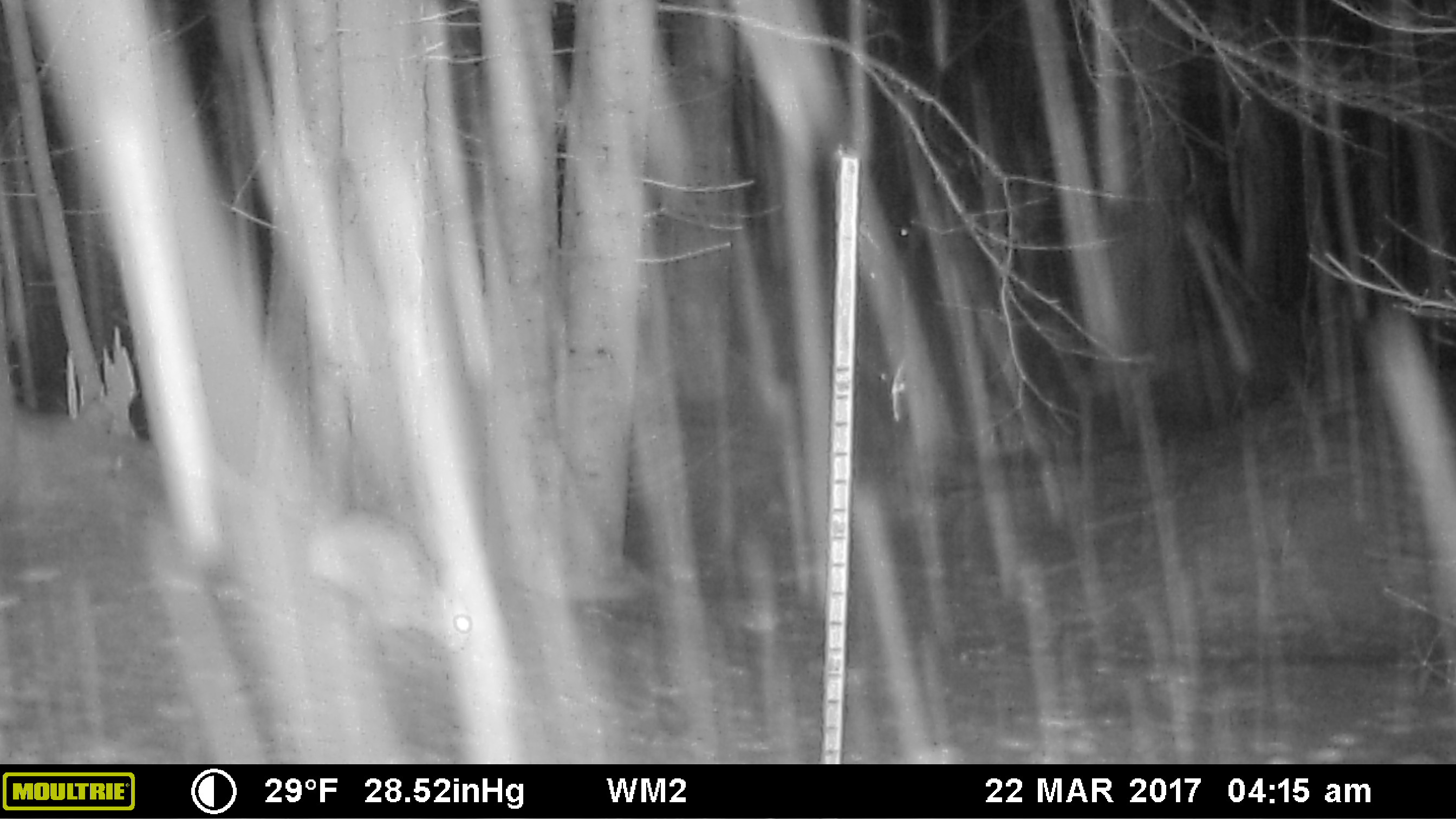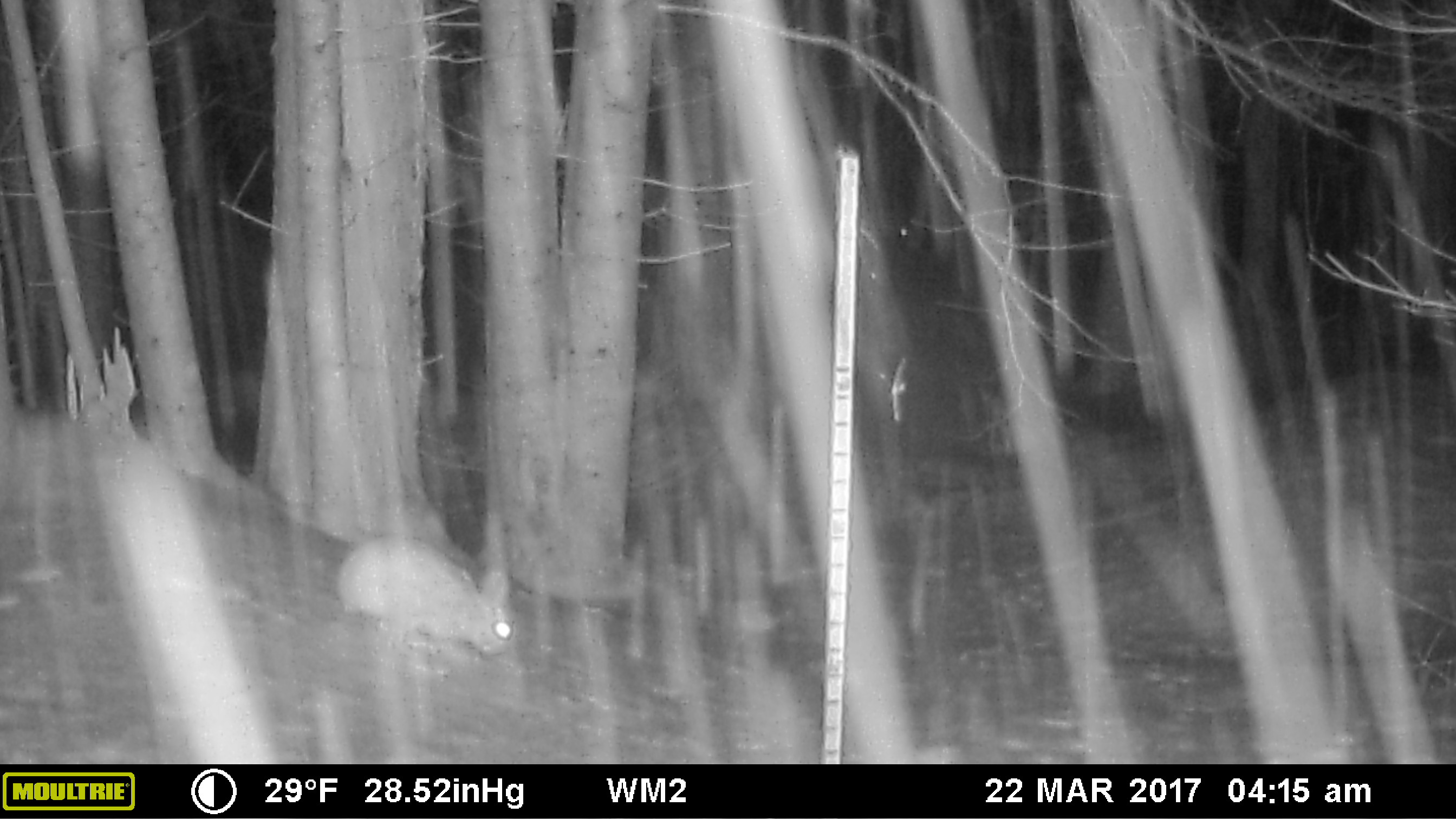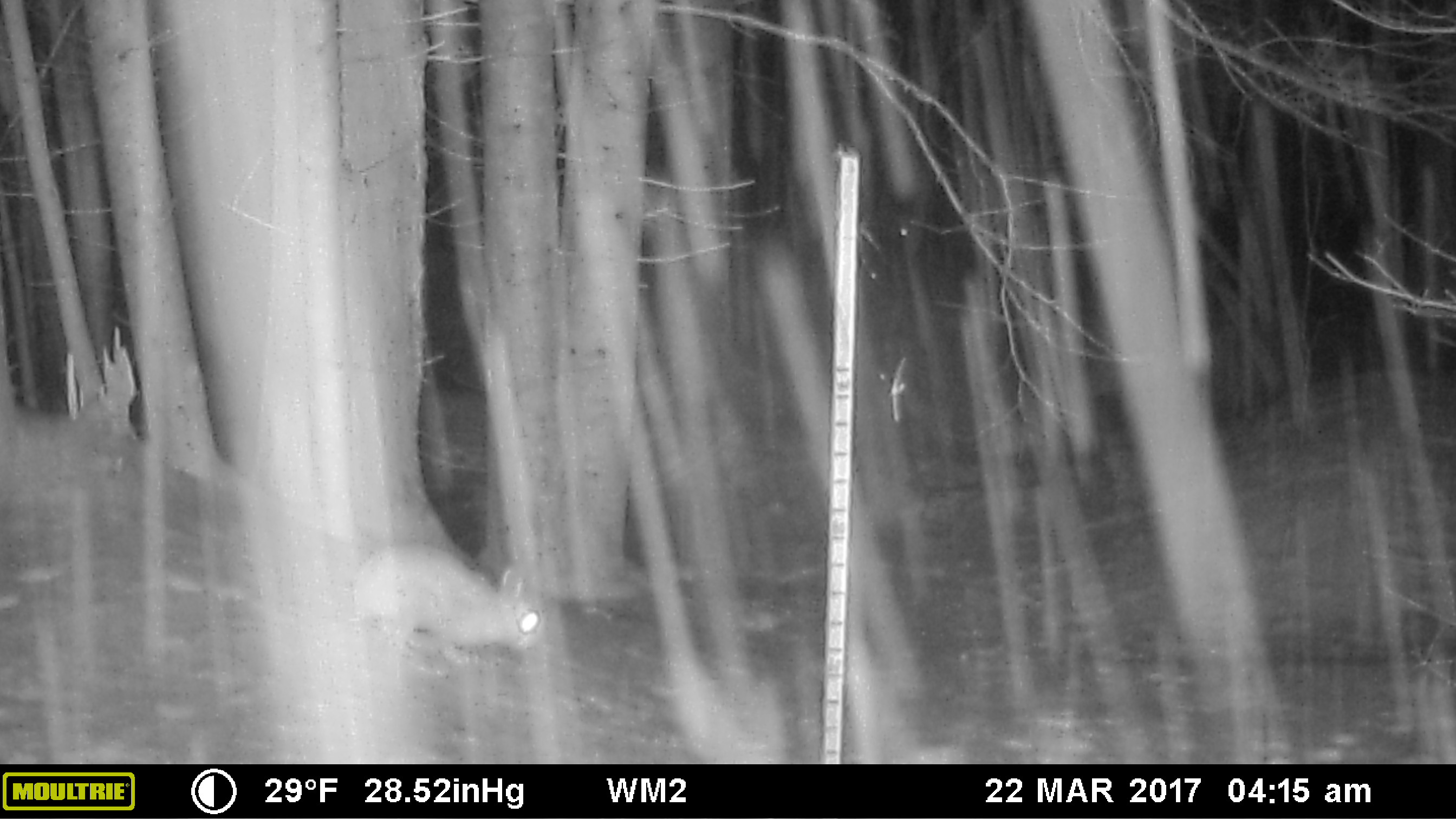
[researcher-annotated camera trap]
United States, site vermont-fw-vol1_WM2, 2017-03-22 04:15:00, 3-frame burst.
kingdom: Animalia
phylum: Chordata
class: Mammalia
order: Lagomorpha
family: Leporidae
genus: Lepus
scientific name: Lepus americanus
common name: snowshoe hare